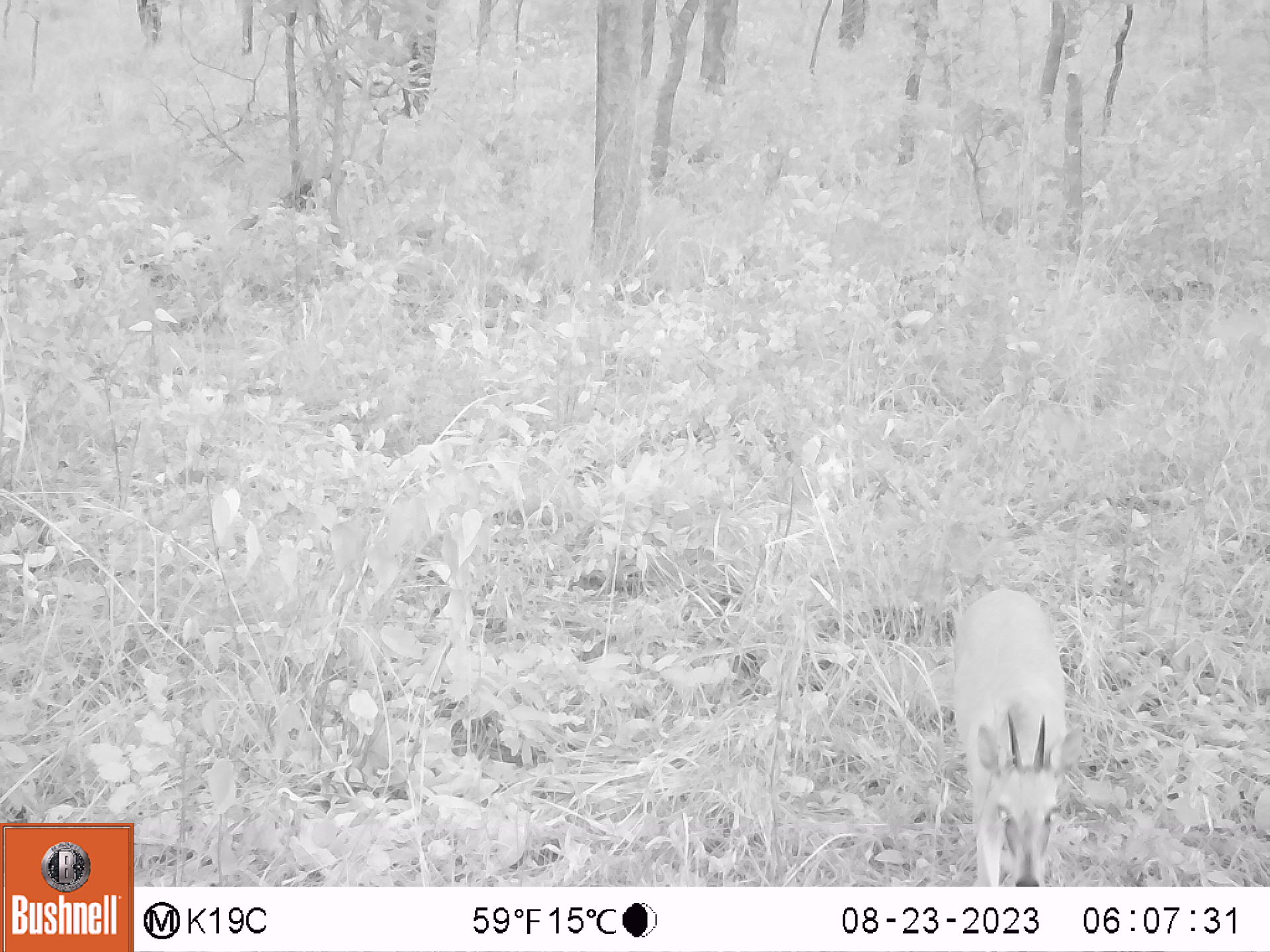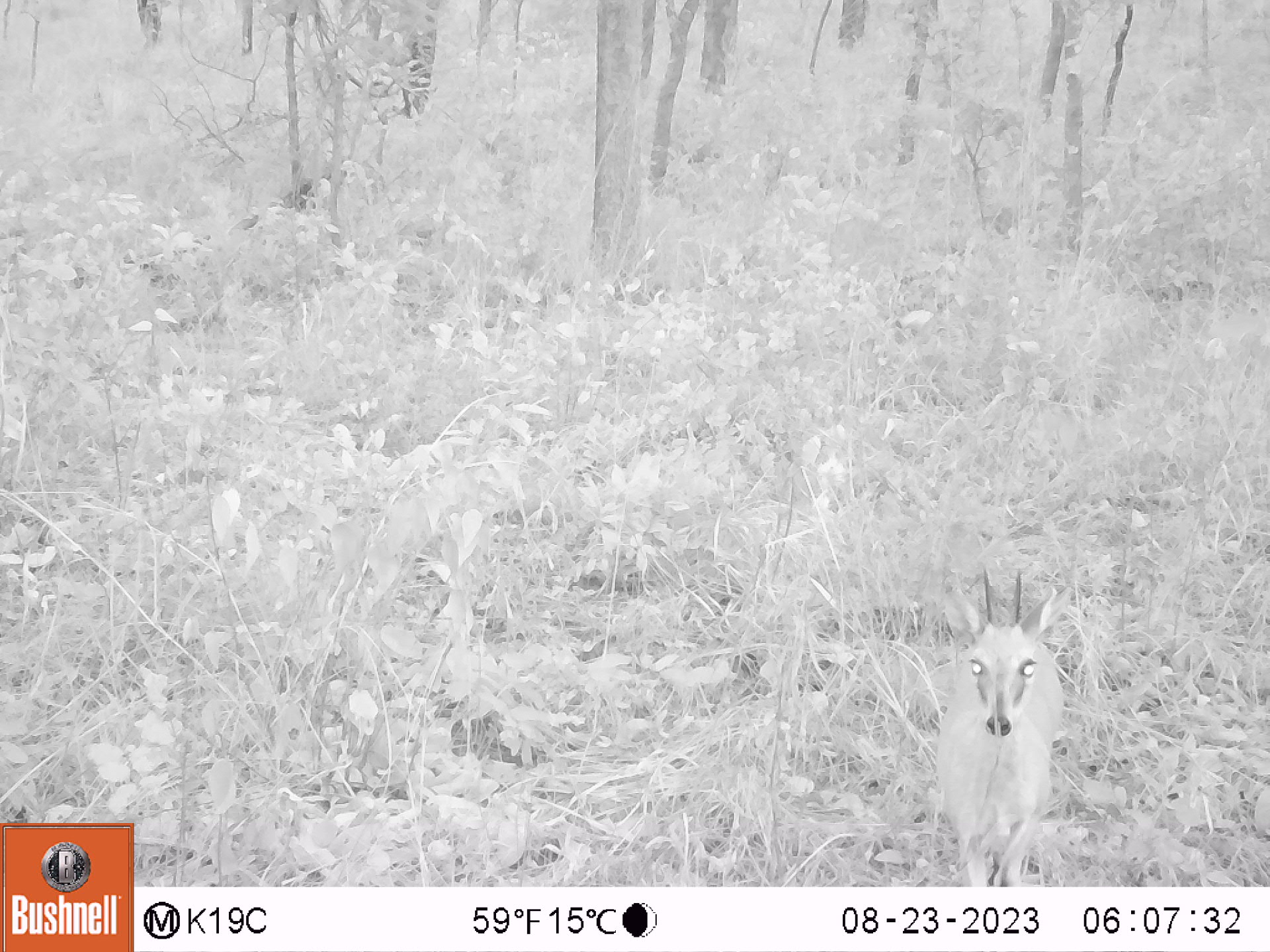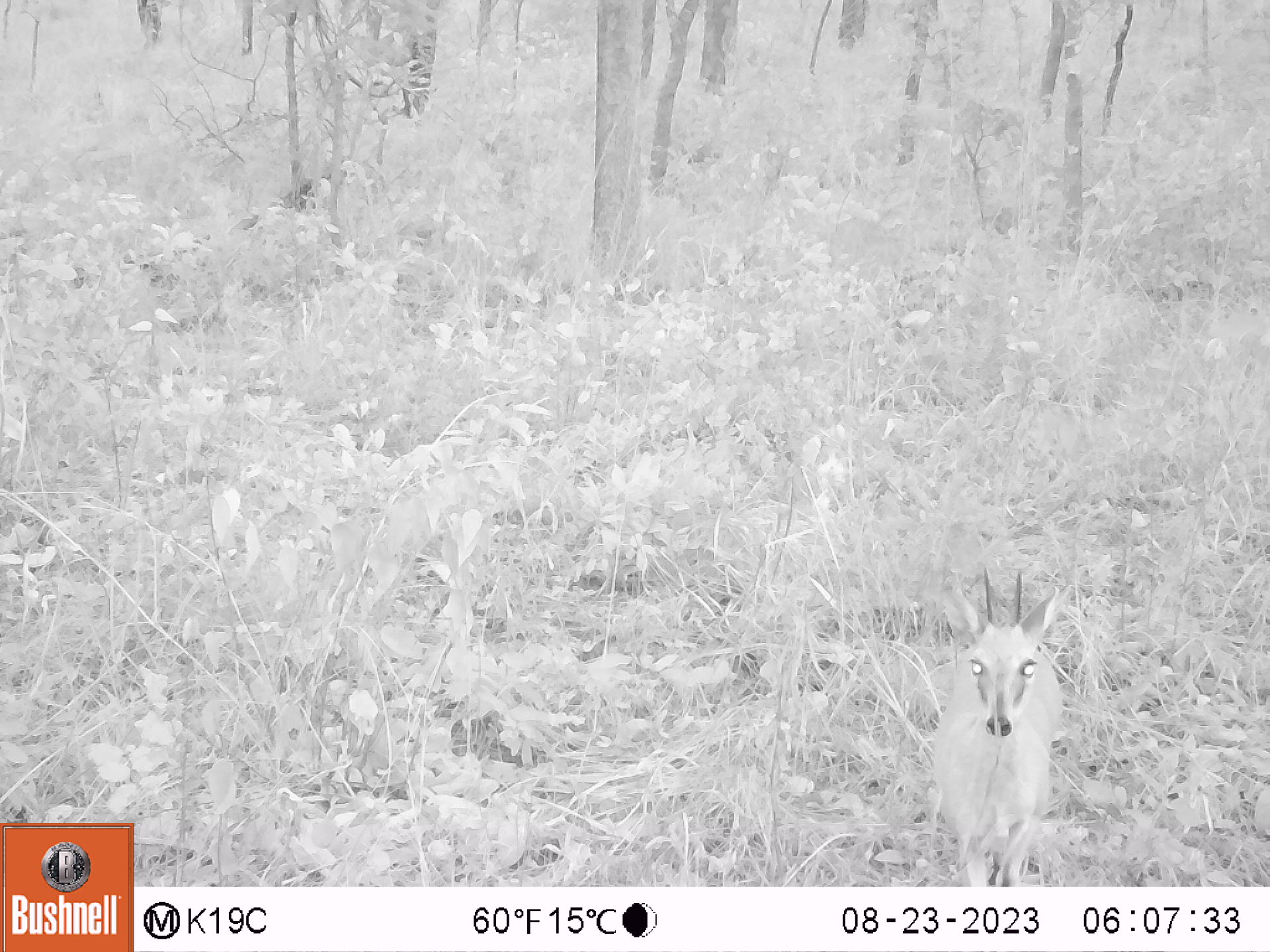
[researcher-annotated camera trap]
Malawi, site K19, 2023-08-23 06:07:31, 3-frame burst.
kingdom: Animalia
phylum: Chordata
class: Mammalia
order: Artiodactyla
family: Bovidae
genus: Sylvicapra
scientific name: Sylvicapra grimmia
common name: common duiker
Common duiker (Sylvicapra grimmia), count 1.